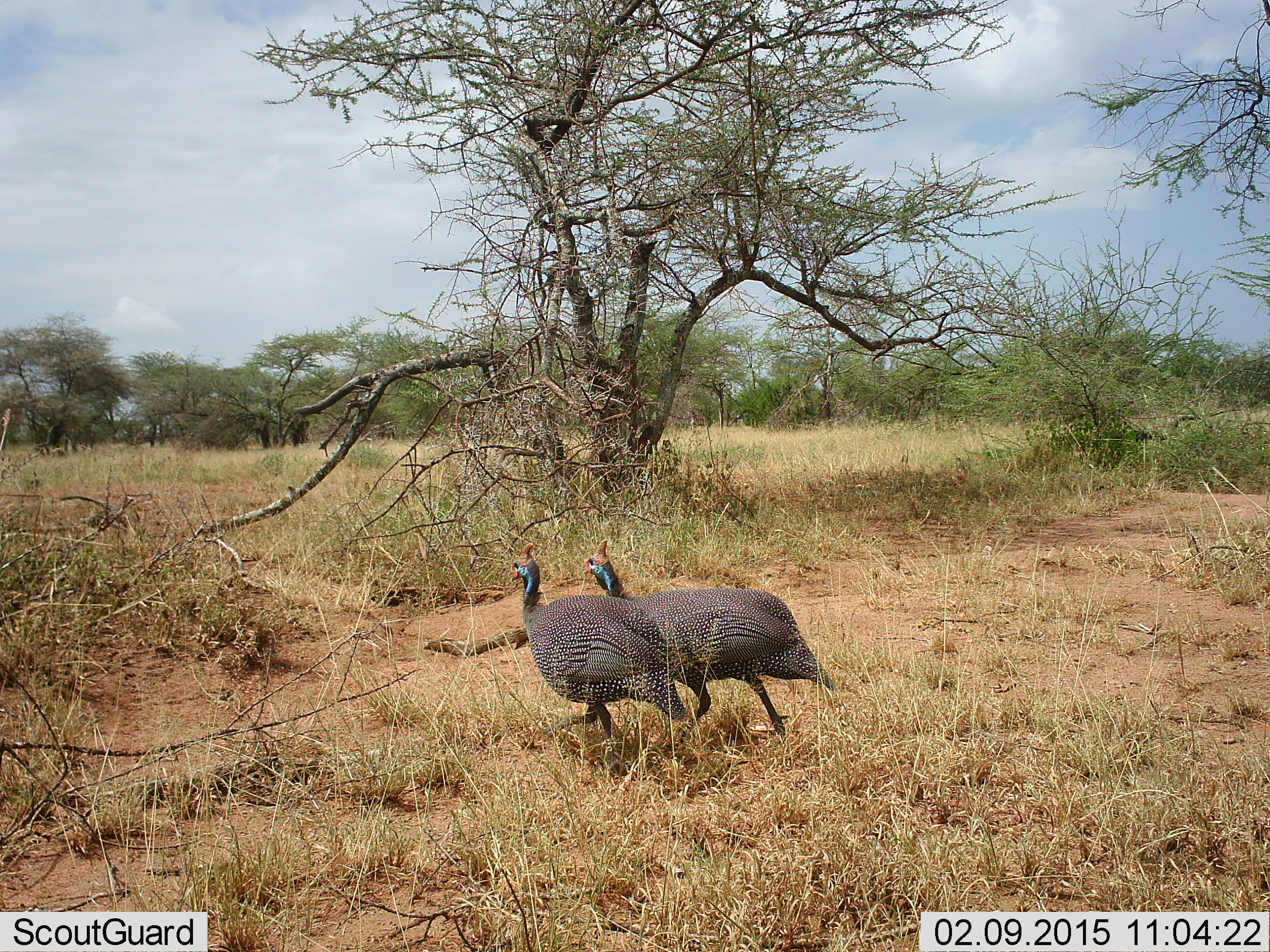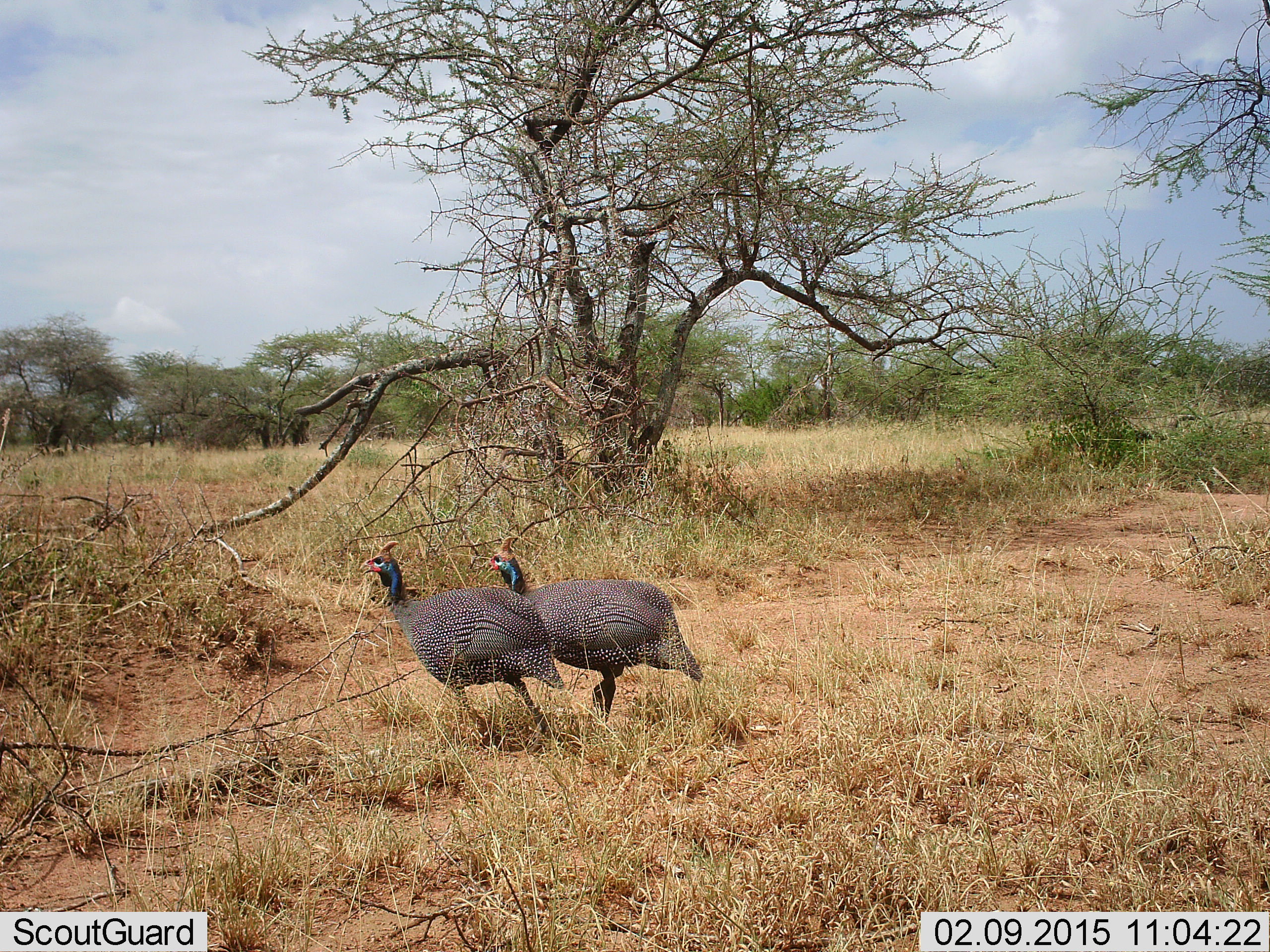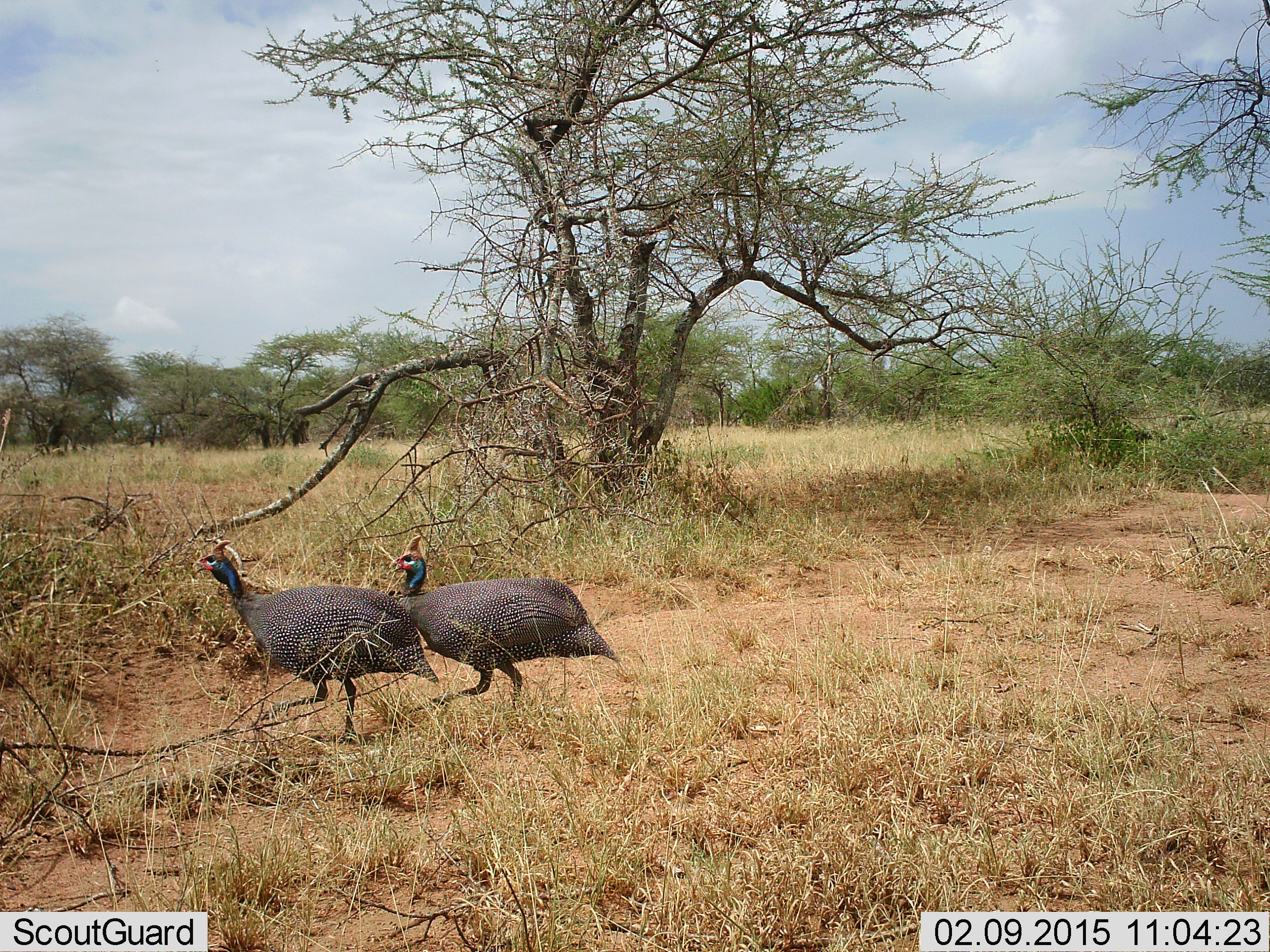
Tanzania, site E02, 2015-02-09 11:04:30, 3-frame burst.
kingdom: Animalia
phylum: Chordata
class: Aves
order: Galliformes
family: Numididae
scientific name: Numididae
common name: guinea fowl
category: guineafowl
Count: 2.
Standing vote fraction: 10%.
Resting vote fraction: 0%.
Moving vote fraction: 100%.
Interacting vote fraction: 0%.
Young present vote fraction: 0%.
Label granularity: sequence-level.